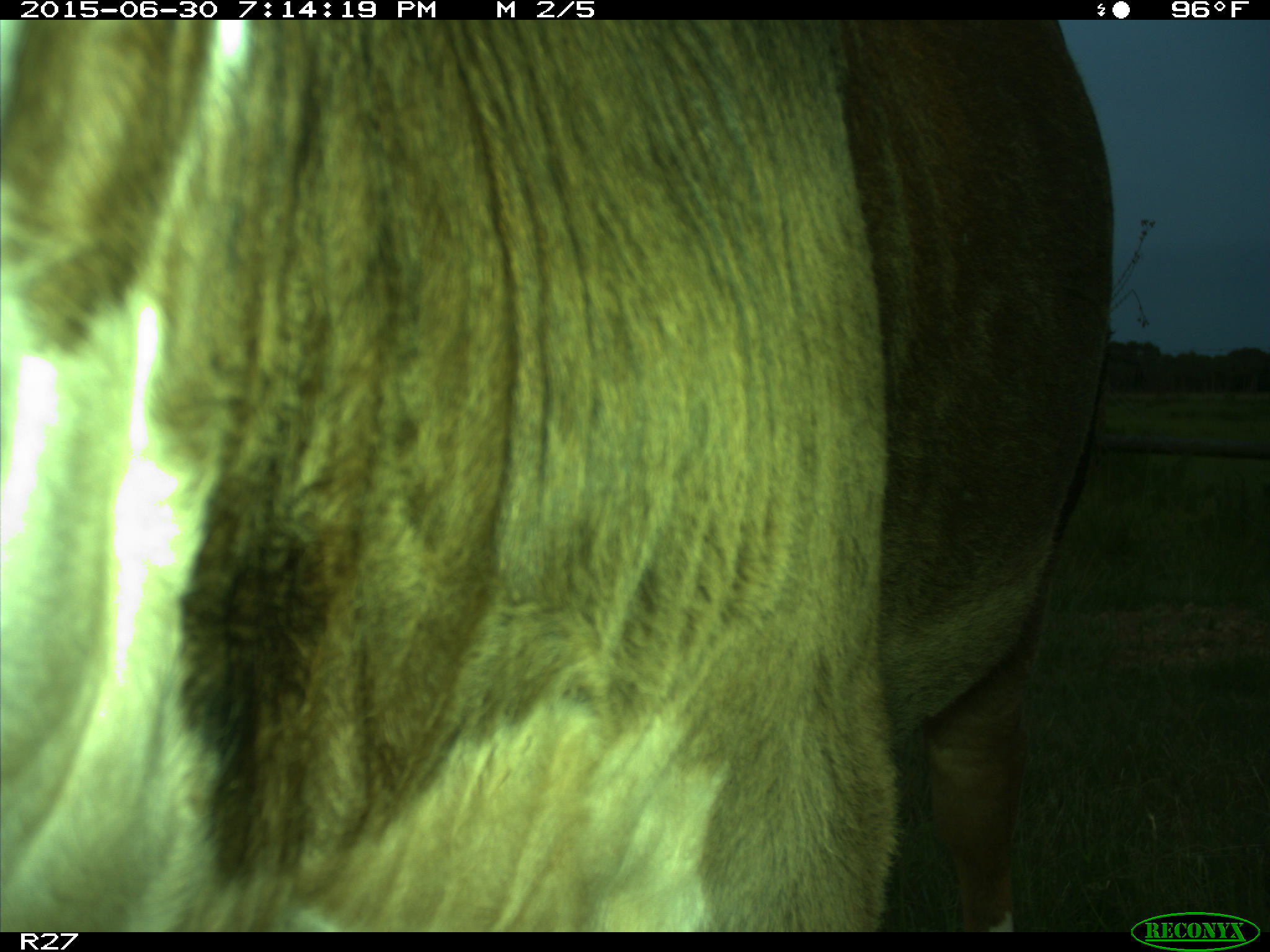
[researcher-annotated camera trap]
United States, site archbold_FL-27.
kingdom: Animalia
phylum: Chordata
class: Mammalia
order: Artiodactyla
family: Bovidae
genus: Bos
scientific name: Bos taurus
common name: domestic cow